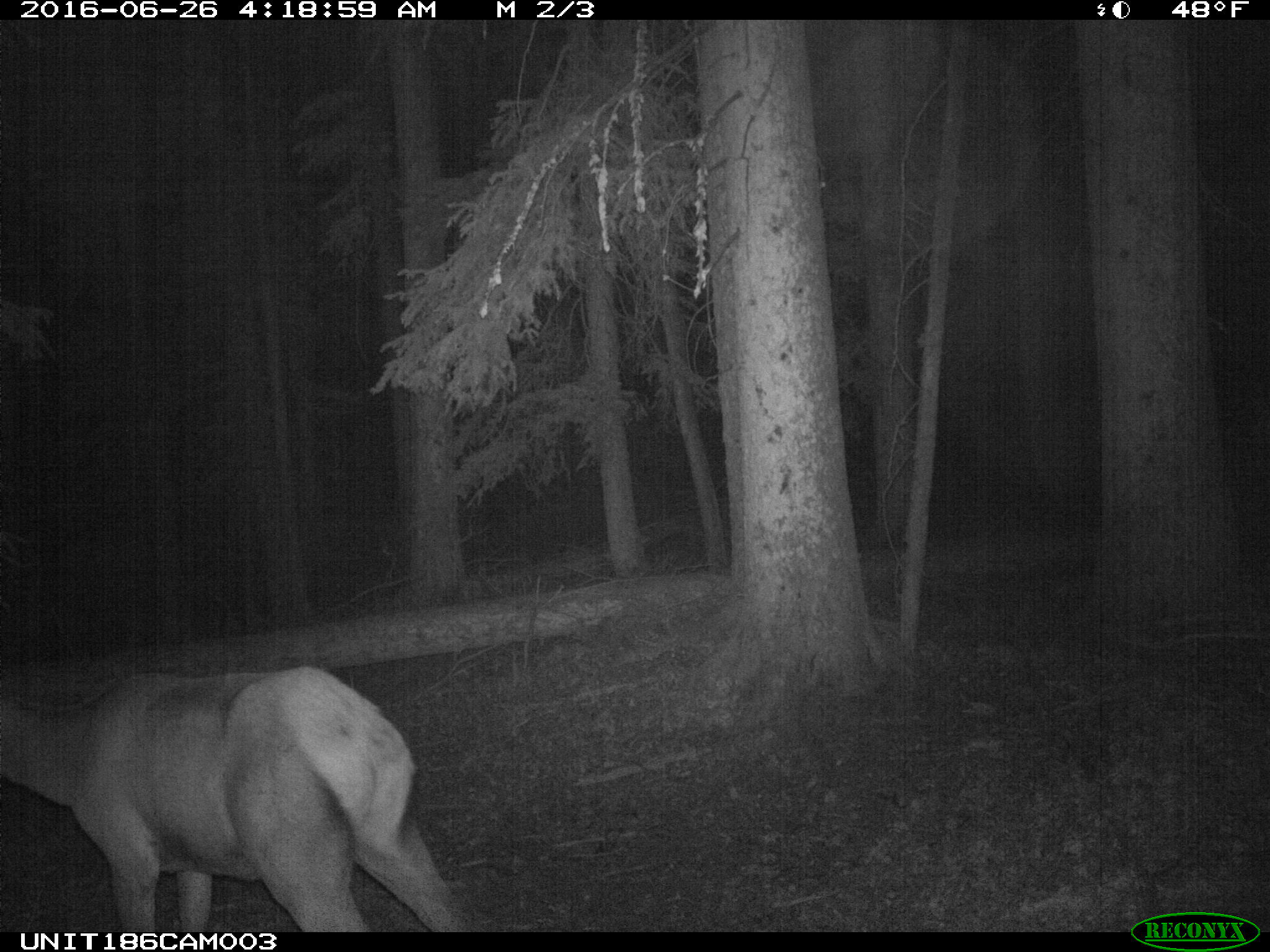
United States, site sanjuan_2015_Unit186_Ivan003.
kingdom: Animalia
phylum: Chordata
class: Mammalia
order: Artiodactyla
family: Cervidae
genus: Cervus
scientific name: Cervus elaphus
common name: red deer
Cervus elaphus (red deer).